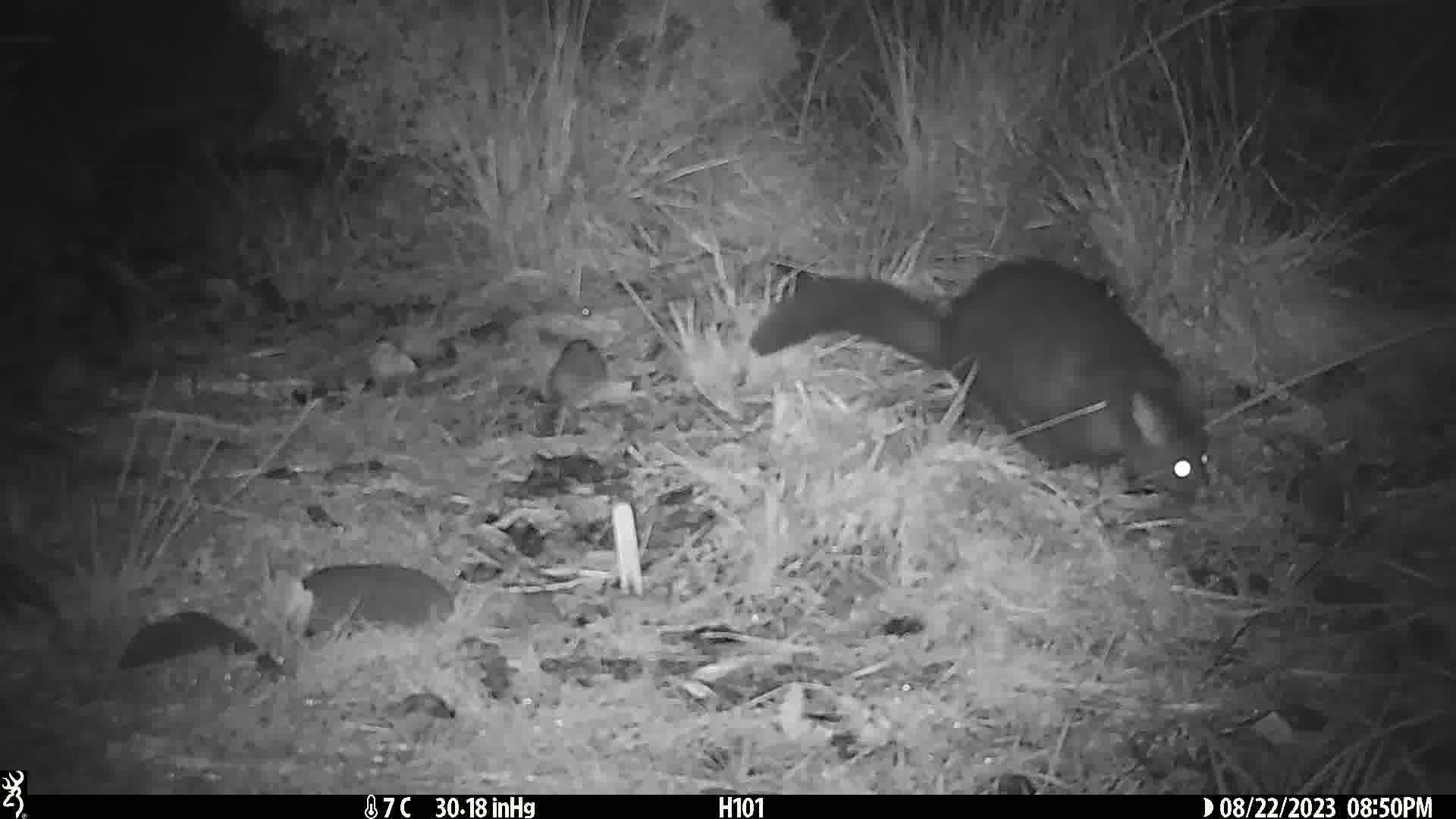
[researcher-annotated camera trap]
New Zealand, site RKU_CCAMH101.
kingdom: Animalia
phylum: Chordata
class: Mammalia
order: Diprotodontia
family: Phalangeridae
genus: Trichosurus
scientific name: Trichosurus vulpecula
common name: common brushtail possum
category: possum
Possum (common brushtail possum) (Trichosurus vulpecula).